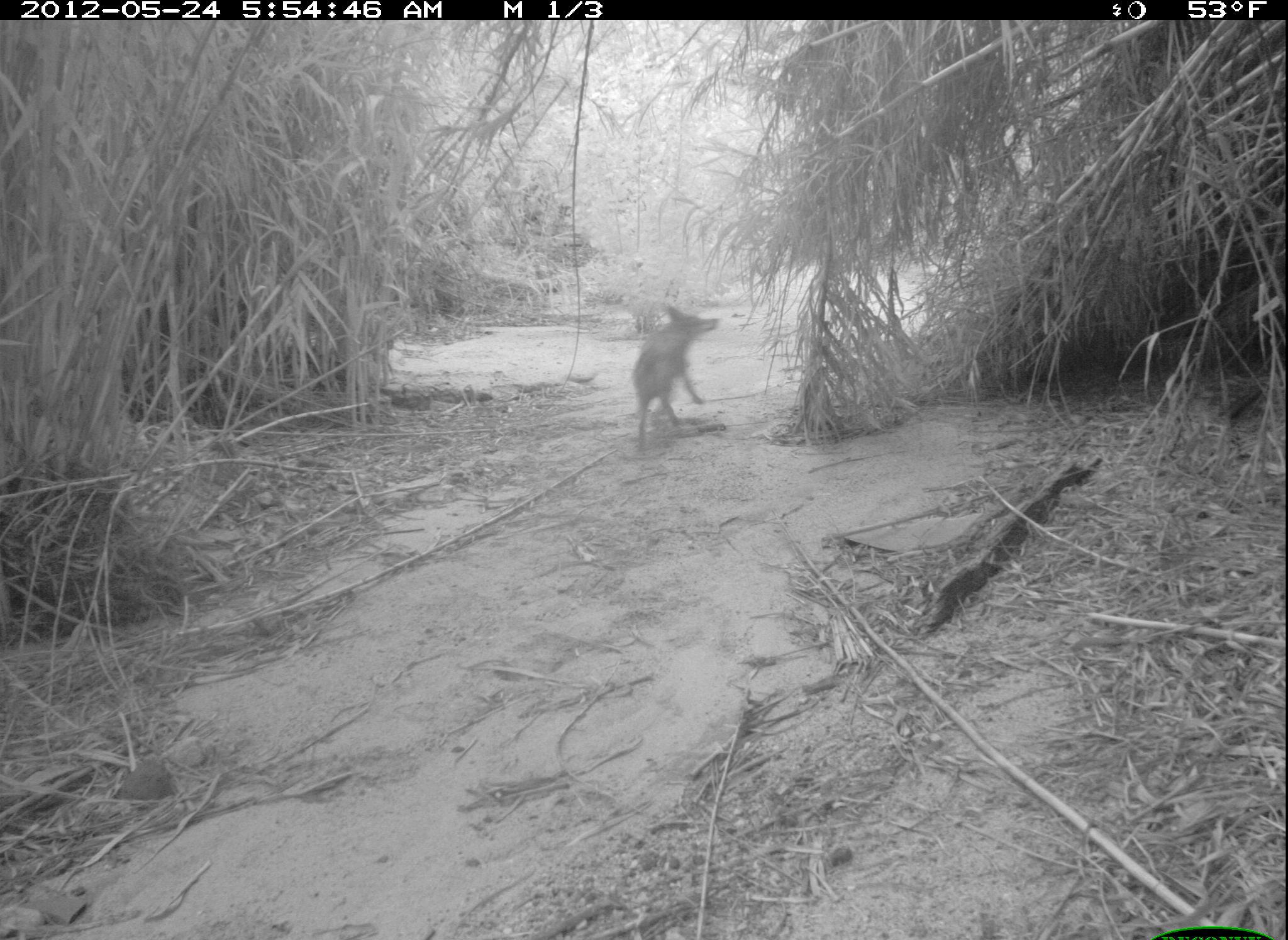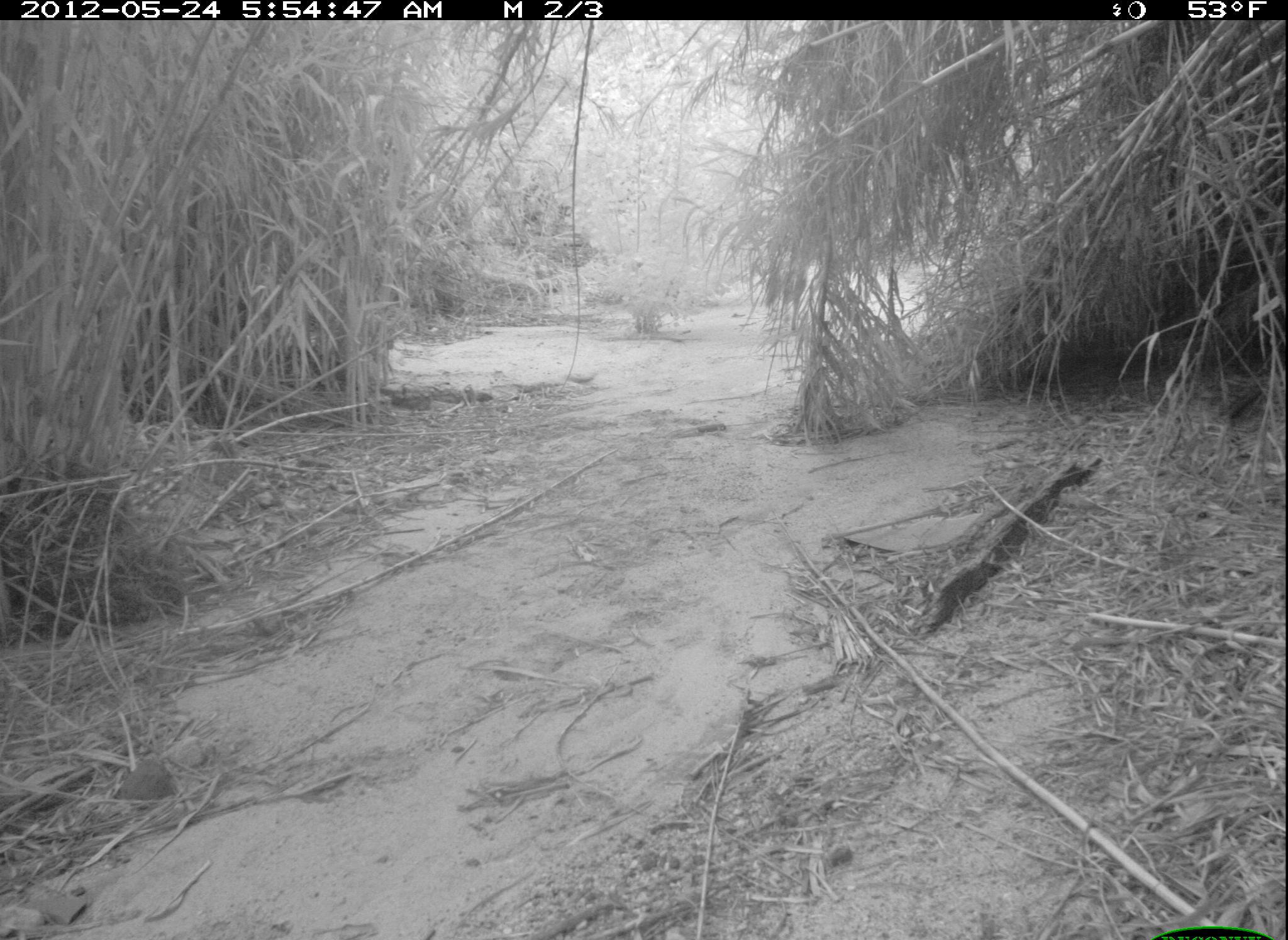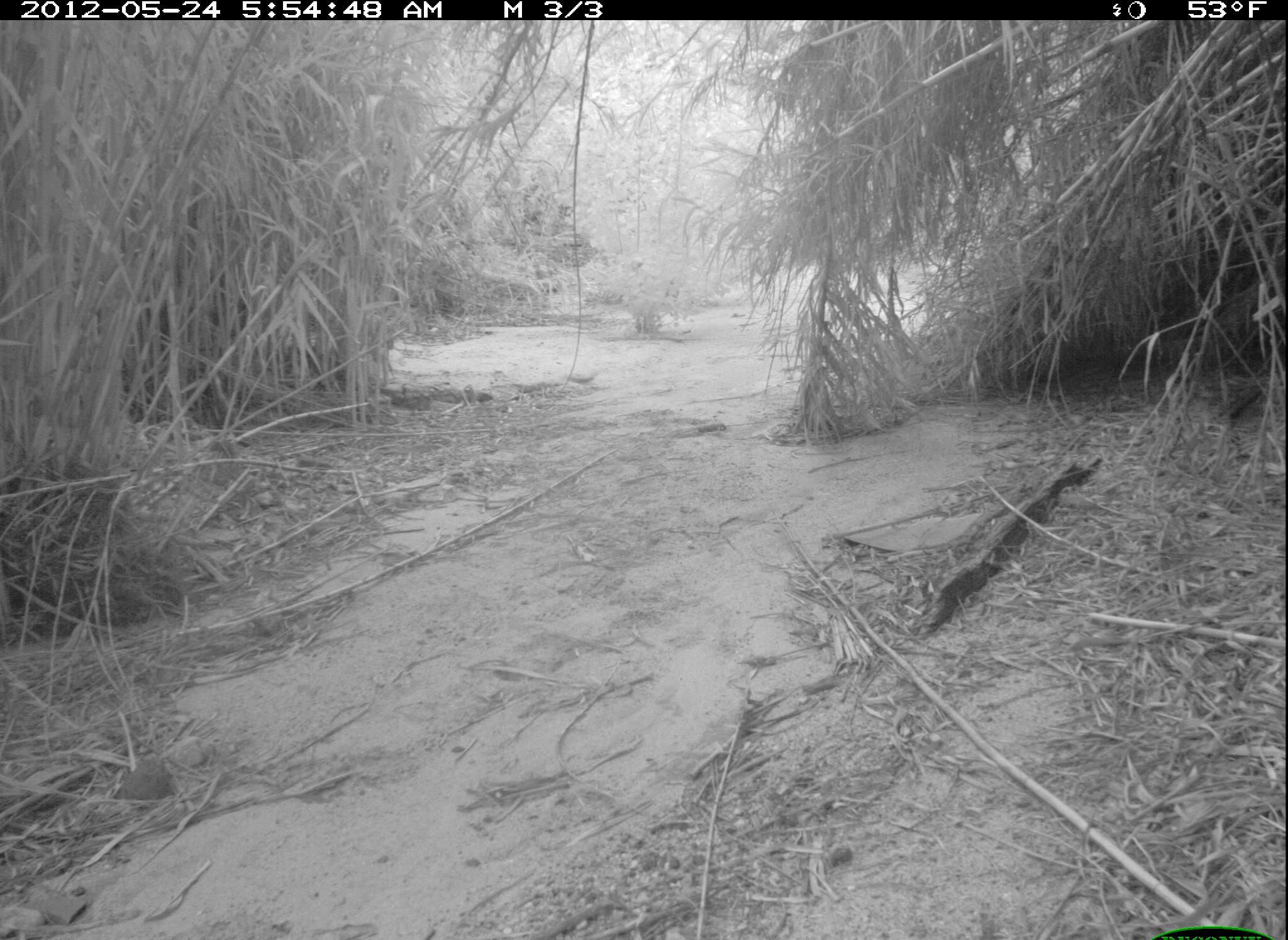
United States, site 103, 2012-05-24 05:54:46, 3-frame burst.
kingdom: Animalia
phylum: Chordata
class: Mammalia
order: Carnivora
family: Canidae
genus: Canis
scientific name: Canis latrans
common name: coyote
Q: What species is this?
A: Coyote (Canis latrans).